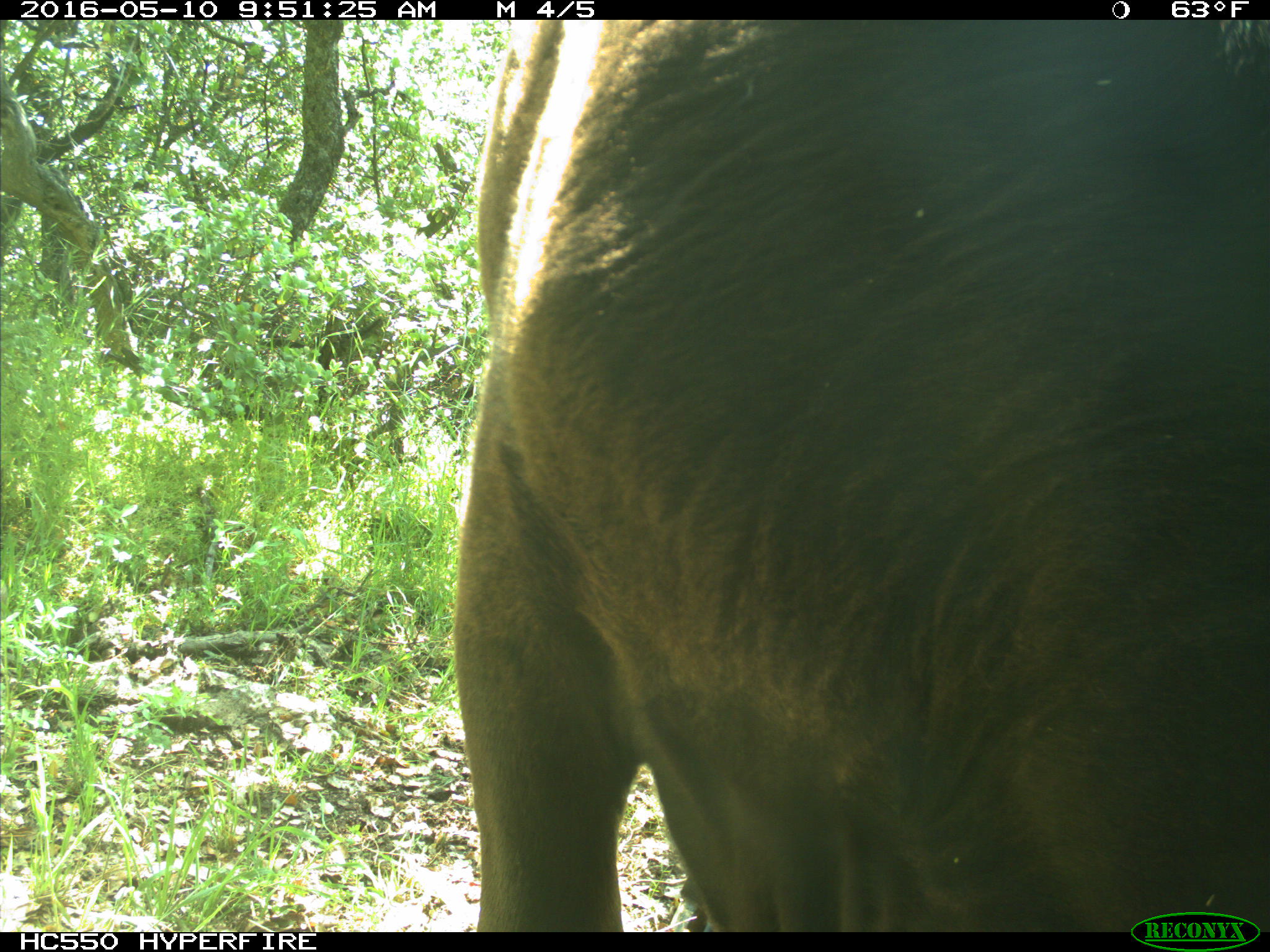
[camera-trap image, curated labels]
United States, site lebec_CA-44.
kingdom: Animalia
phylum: Chordata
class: Mammalia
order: Artiodactyla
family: Bovidae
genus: Bos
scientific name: Bos taurus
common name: domestic cow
Bos taurus (domestic cow).